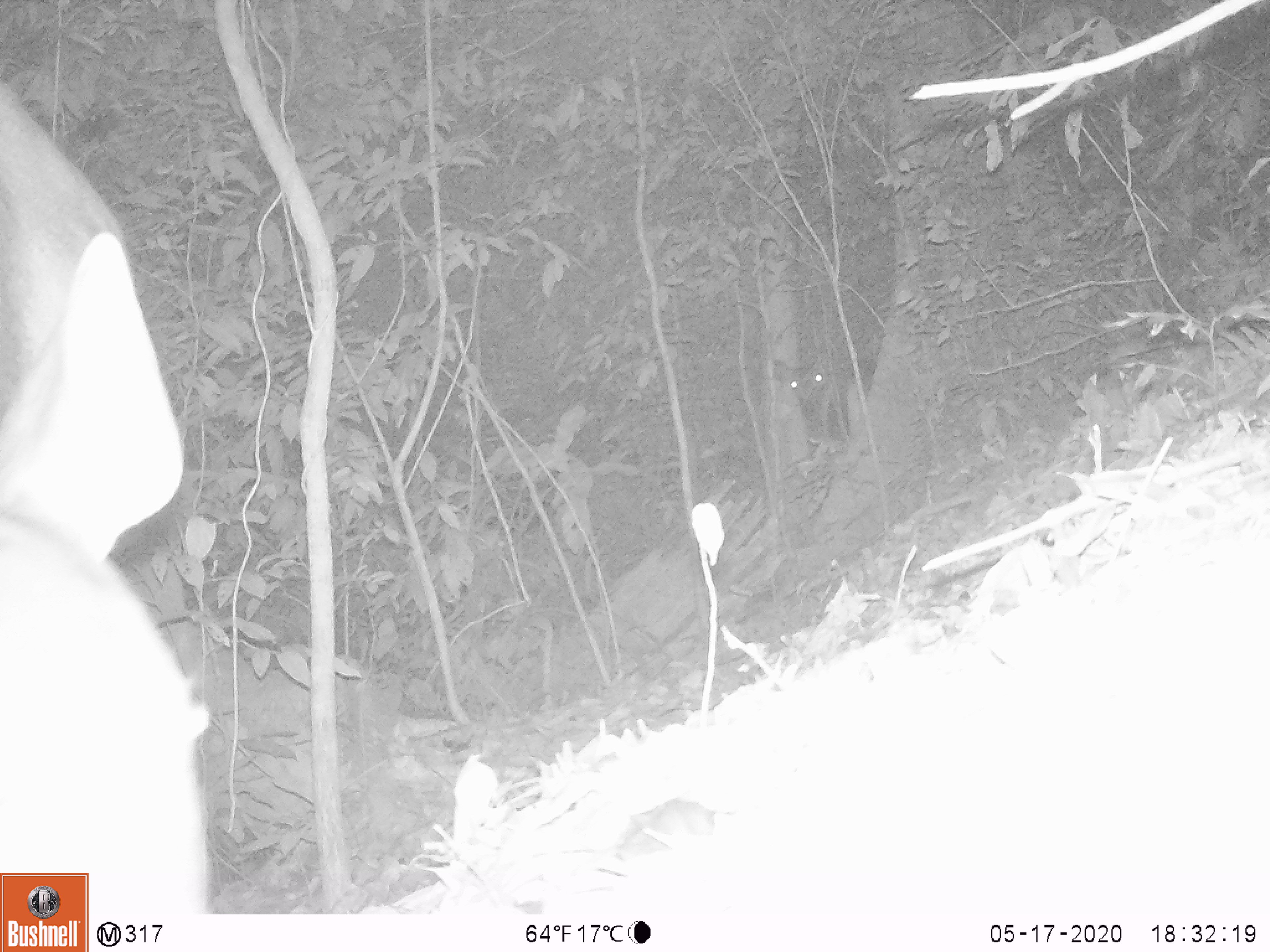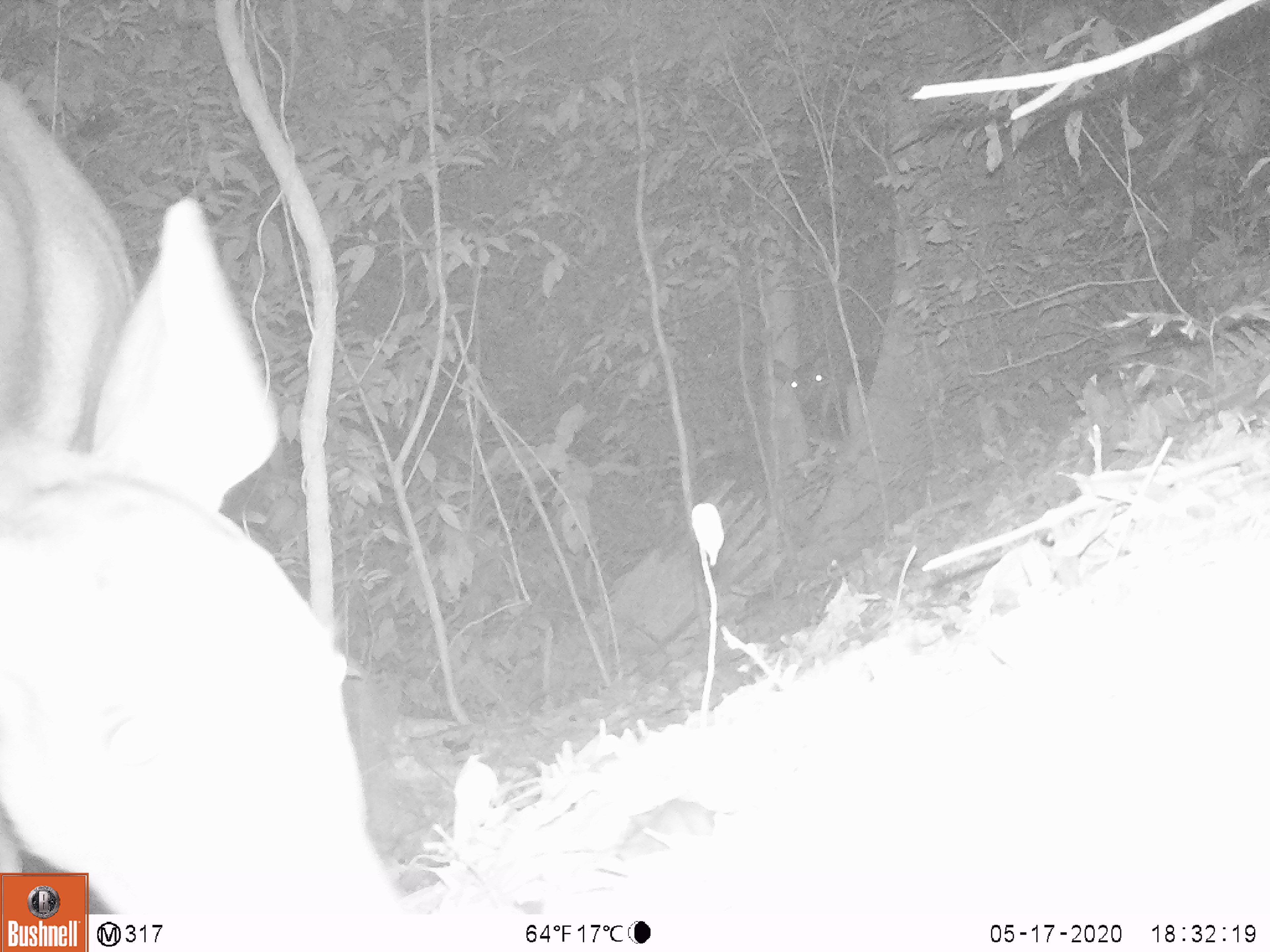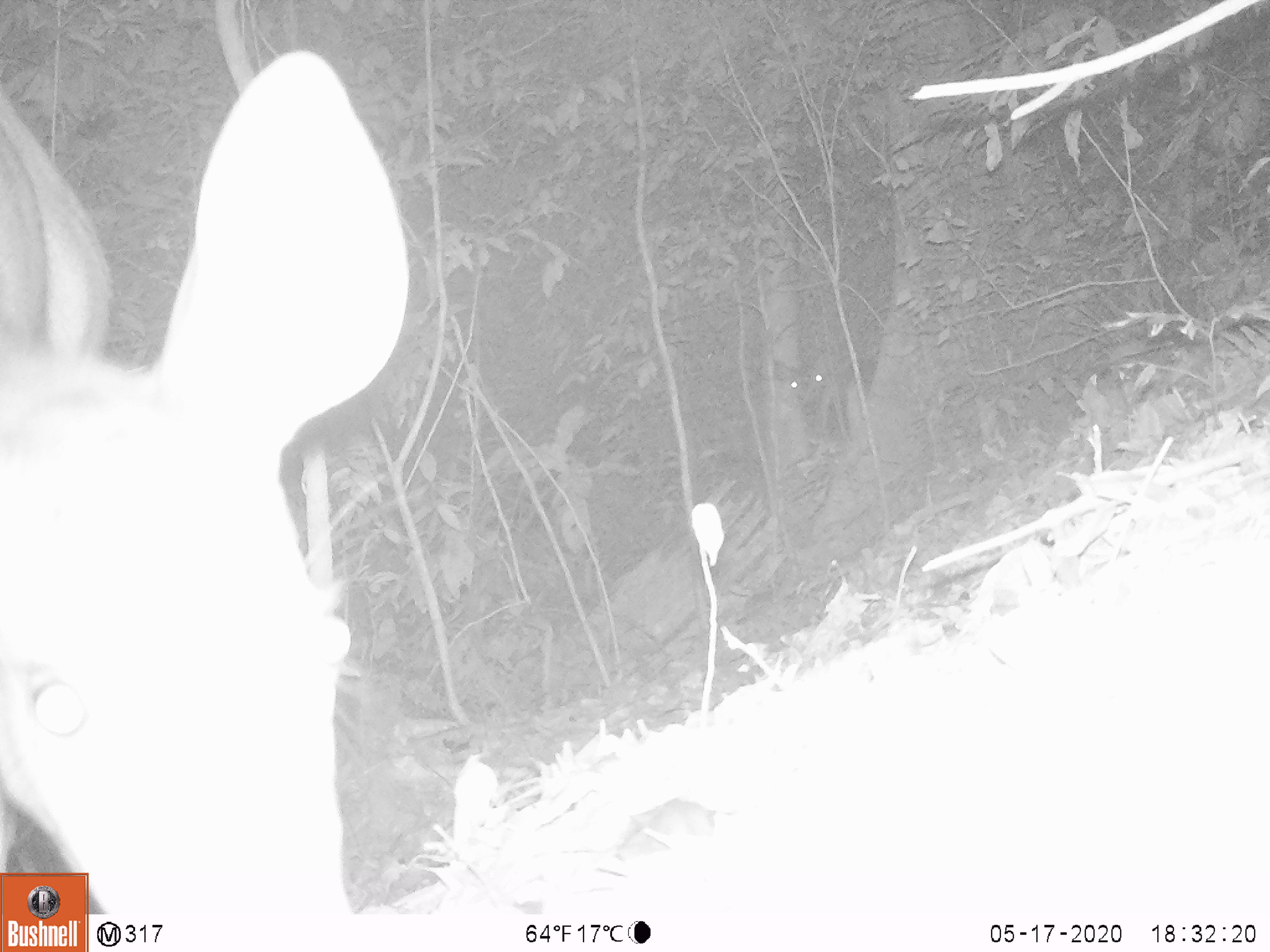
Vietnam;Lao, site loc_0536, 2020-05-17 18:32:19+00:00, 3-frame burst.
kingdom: Animalia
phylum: Chordata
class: Mammalia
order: Artiodactyla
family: Cervidae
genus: Rusa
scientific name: Rusa unicolor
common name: sambar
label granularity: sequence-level